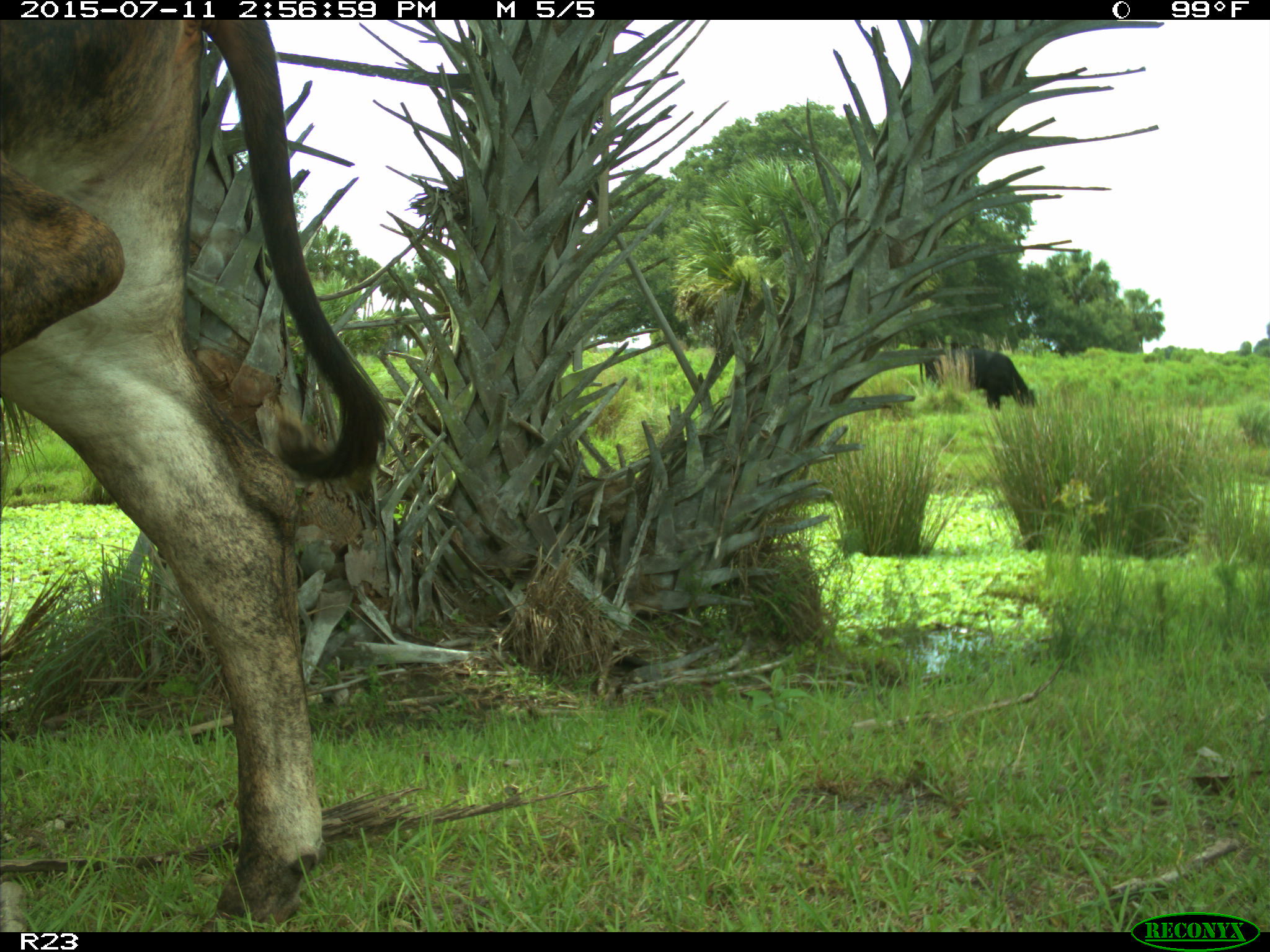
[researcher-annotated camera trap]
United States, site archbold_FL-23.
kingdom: Animalia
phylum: Chordata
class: Mammalia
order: Artiodactyla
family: Bovidae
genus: Bos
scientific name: Bos taurus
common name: domestic cow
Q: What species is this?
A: Bos taurus (domestic cow).